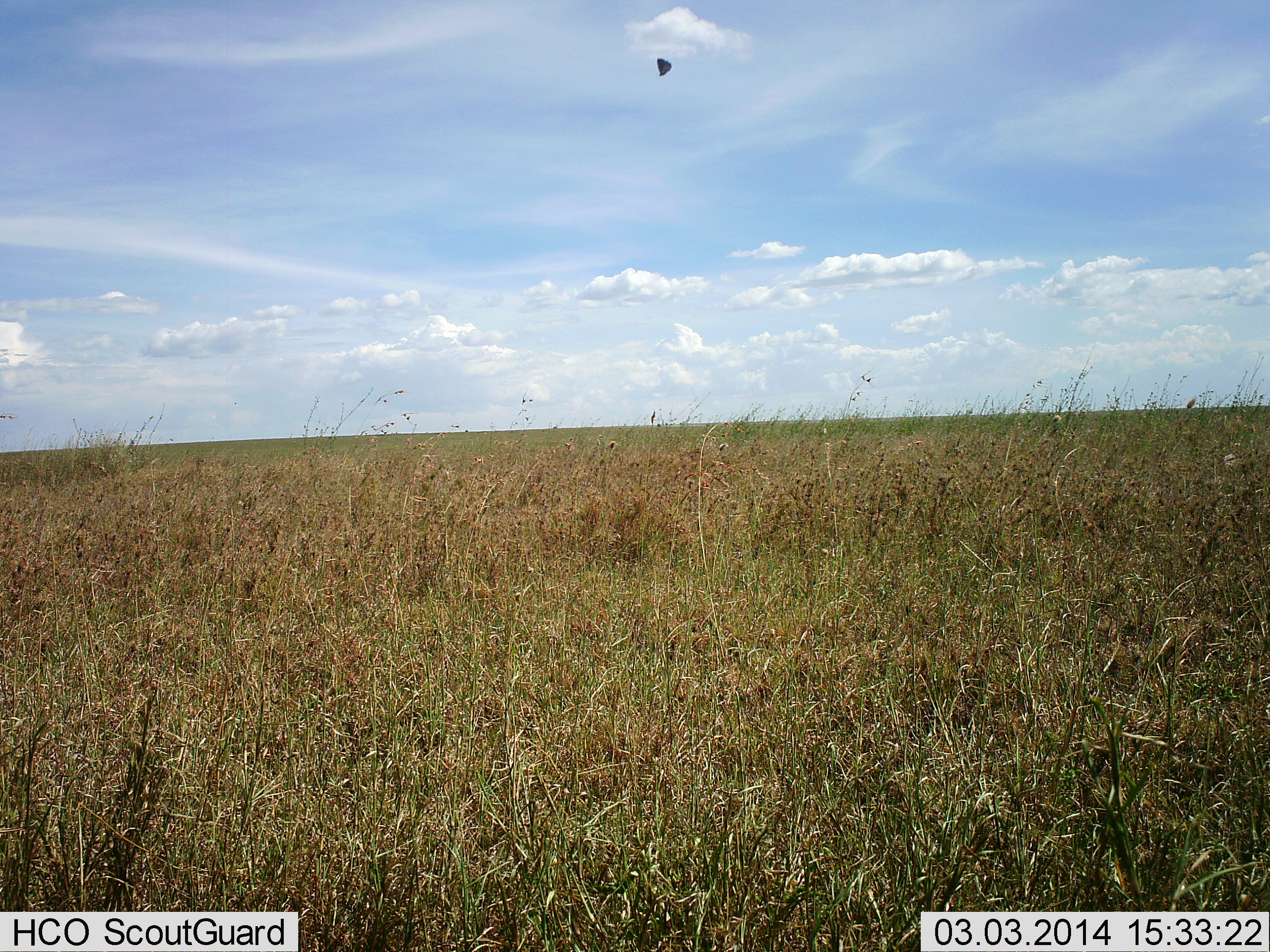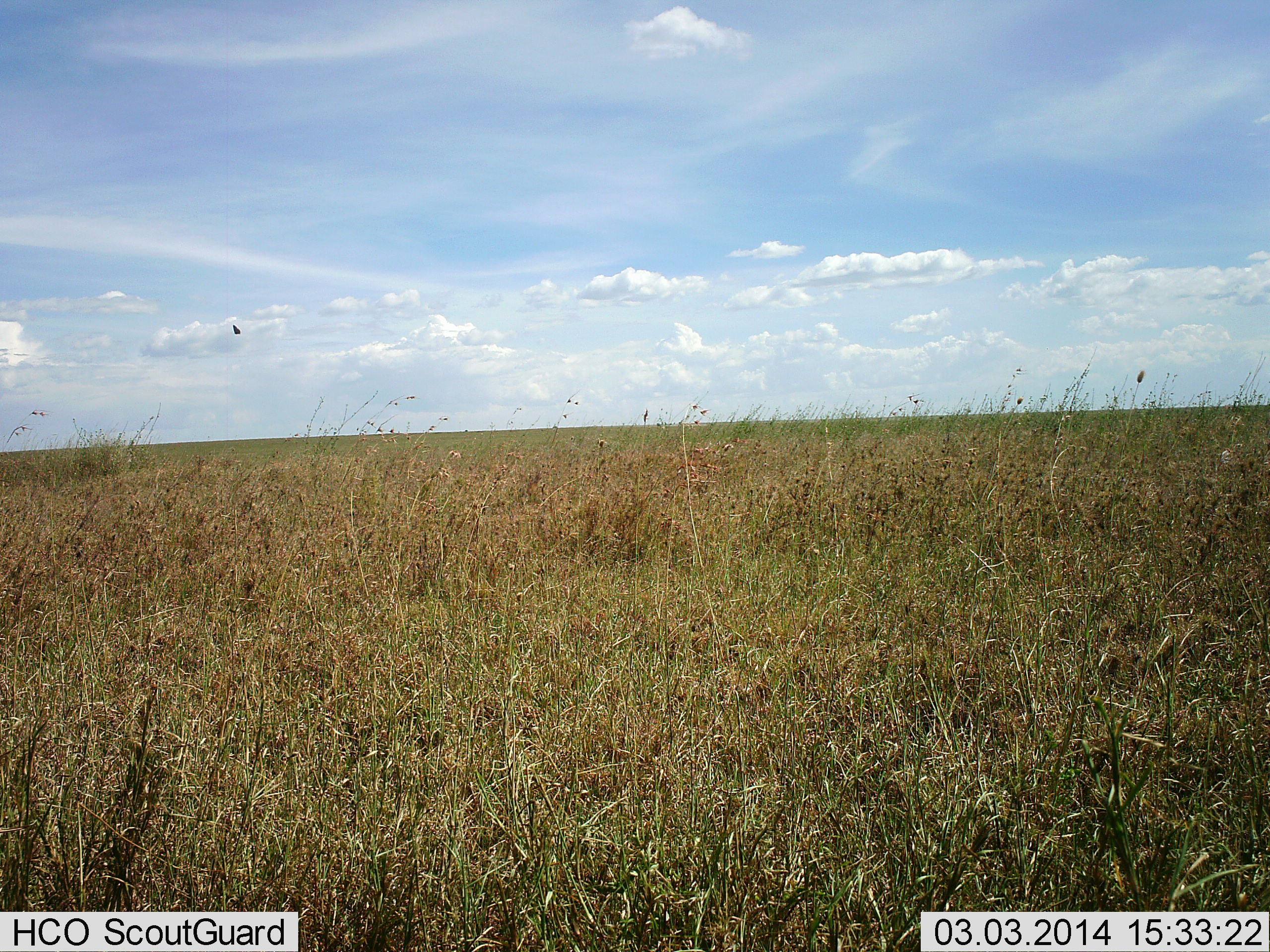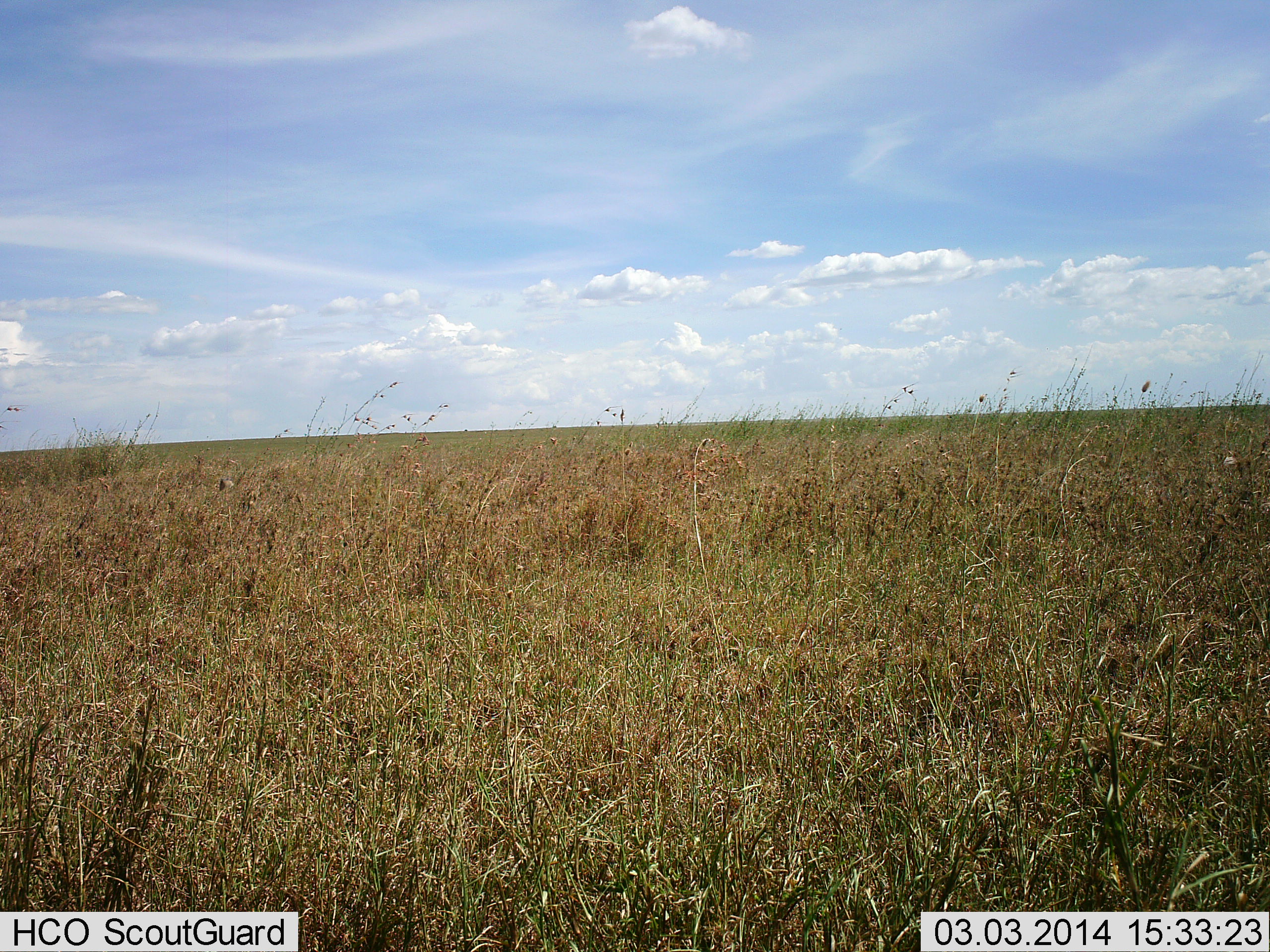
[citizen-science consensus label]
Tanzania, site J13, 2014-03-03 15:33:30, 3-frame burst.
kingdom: Animalia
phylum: Chordata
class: Aves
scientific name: Aves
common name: bird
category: otherbird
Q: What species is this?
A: Otherbird (bird) (Aves).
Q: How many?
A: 1.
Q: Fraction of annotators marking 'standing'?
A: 0%.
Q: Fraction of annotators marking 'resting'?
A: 0%.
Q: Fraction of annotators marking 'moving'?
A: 100%.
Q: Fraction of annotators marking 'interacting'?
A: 0%.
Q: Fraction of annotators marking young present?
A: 0%.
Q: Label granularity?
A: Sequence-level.